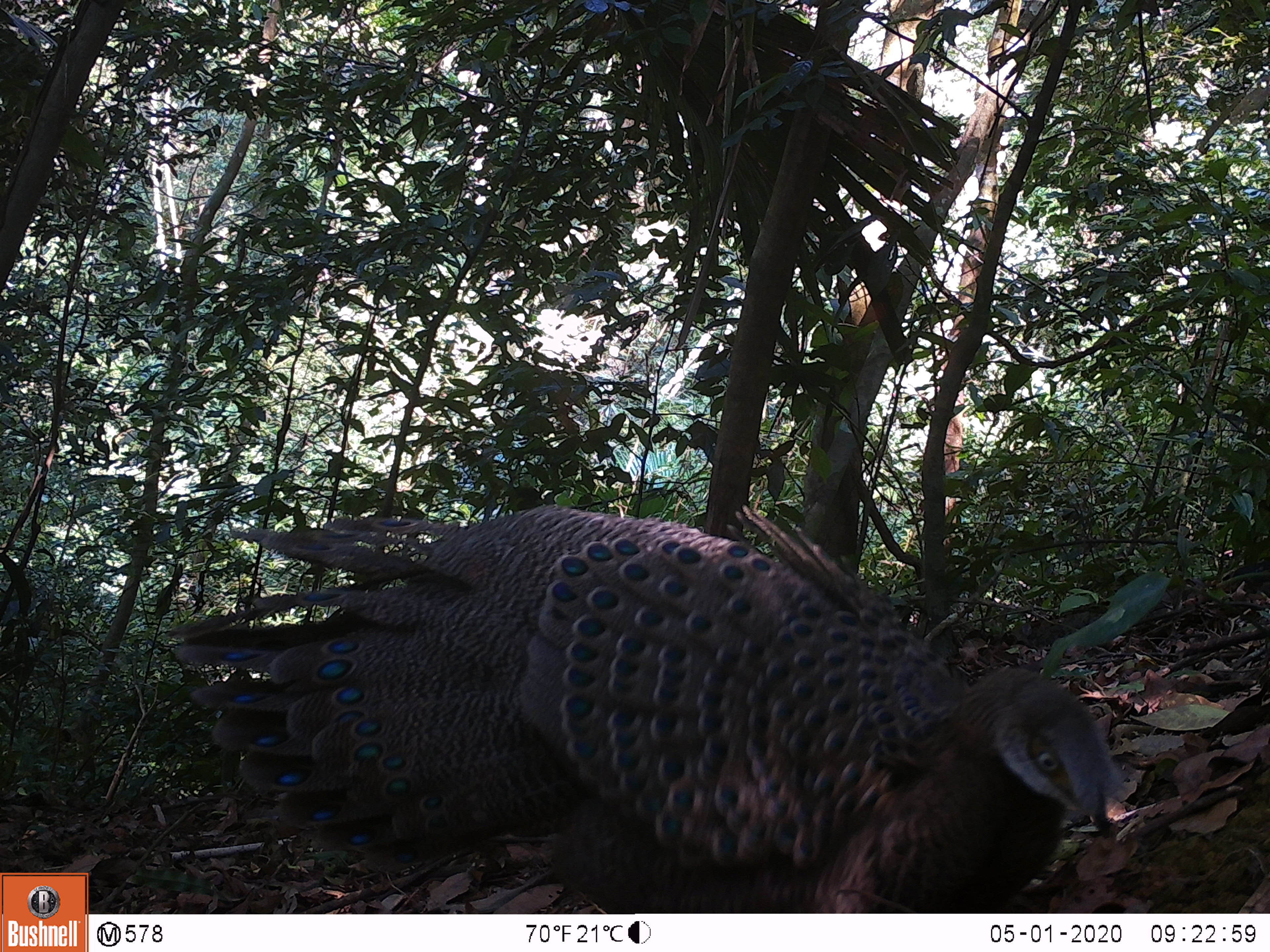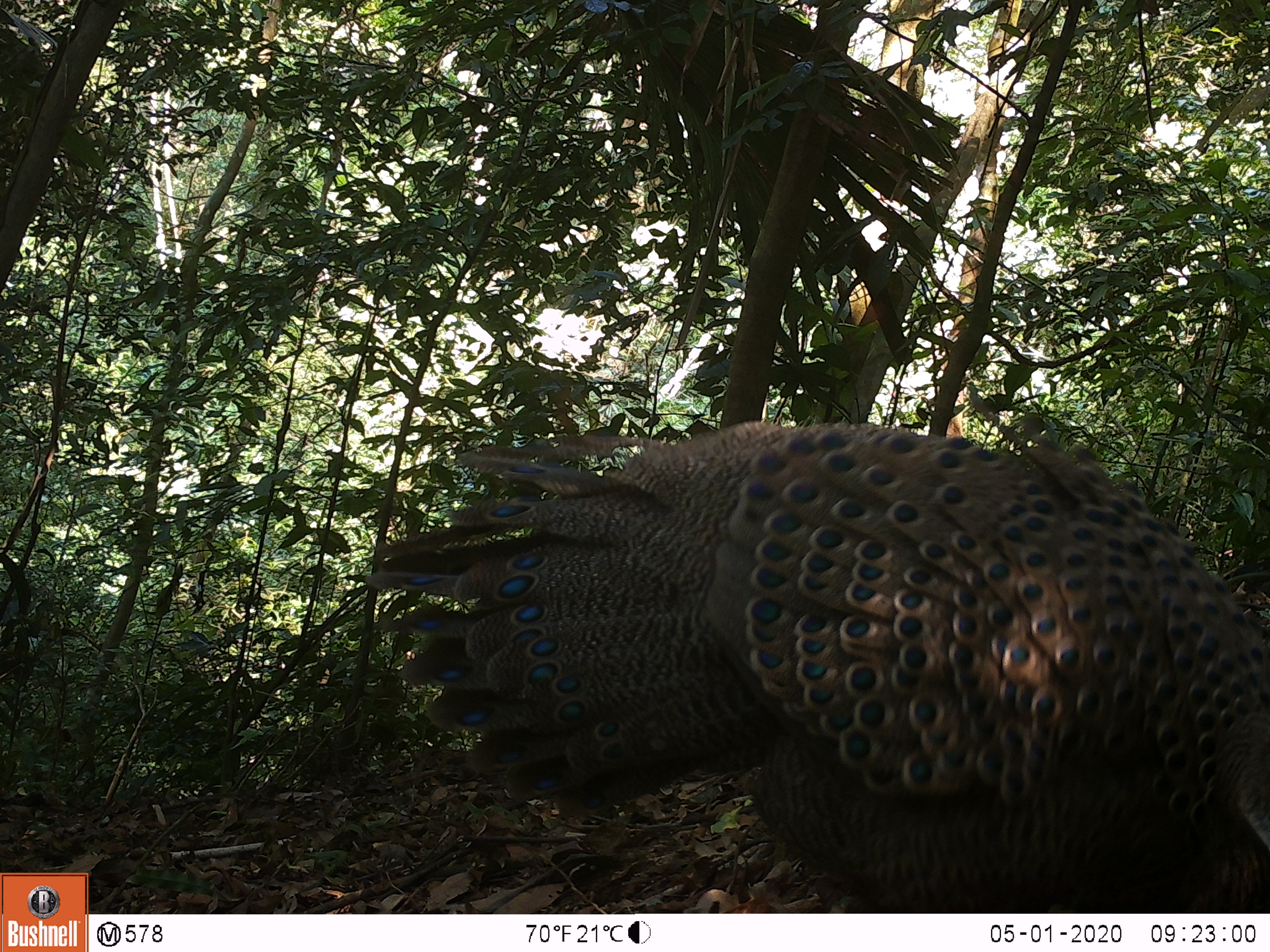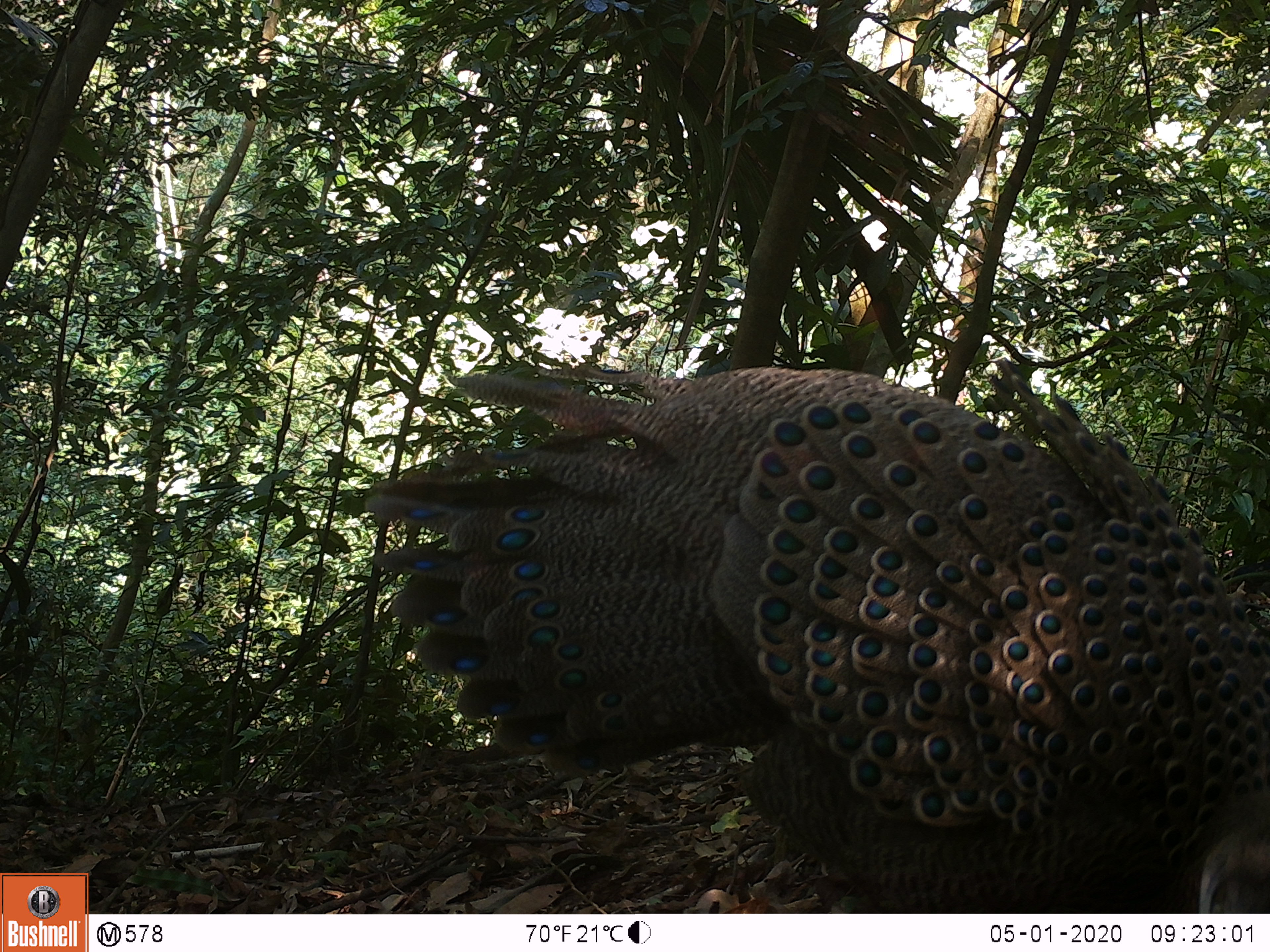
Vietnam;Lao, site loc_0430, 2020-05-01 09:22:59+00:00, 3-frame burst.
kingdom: Animalia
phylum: Chordata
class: Aves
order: Galliformes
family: Phasianidae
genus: Polyplectron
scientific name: Polyplectron bicalcaratum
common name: gray peacock-pheasant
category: grey peacock pheasant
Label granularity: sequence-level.